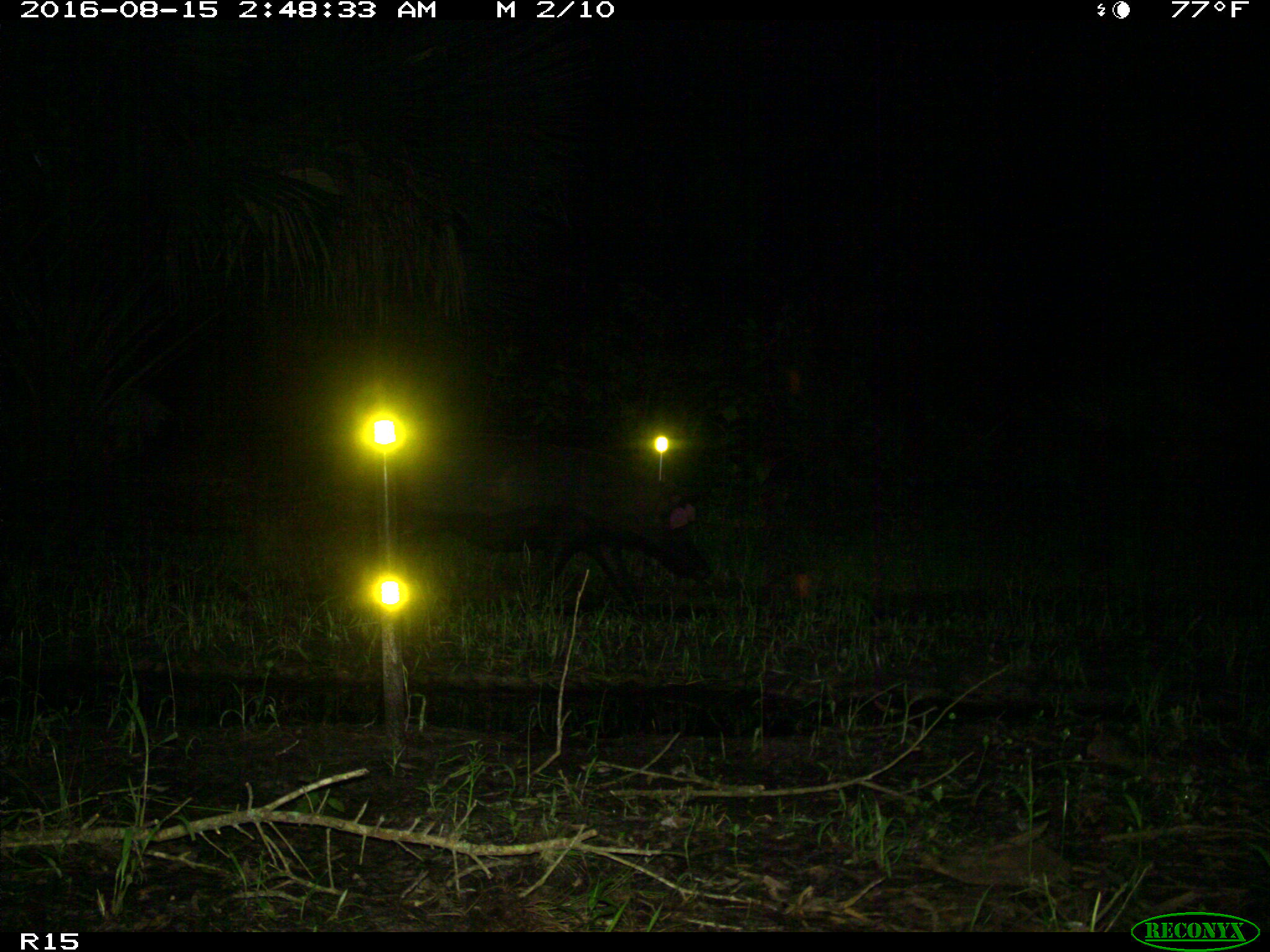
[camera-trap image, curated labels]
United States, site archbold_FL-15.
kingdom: Animalia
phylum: Chordata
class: Mammalia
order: Artiodactyla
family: Suidae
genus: Sus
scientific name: Sus scrofa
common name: wild boar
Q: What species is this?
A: Sus scrofa (wild boar).